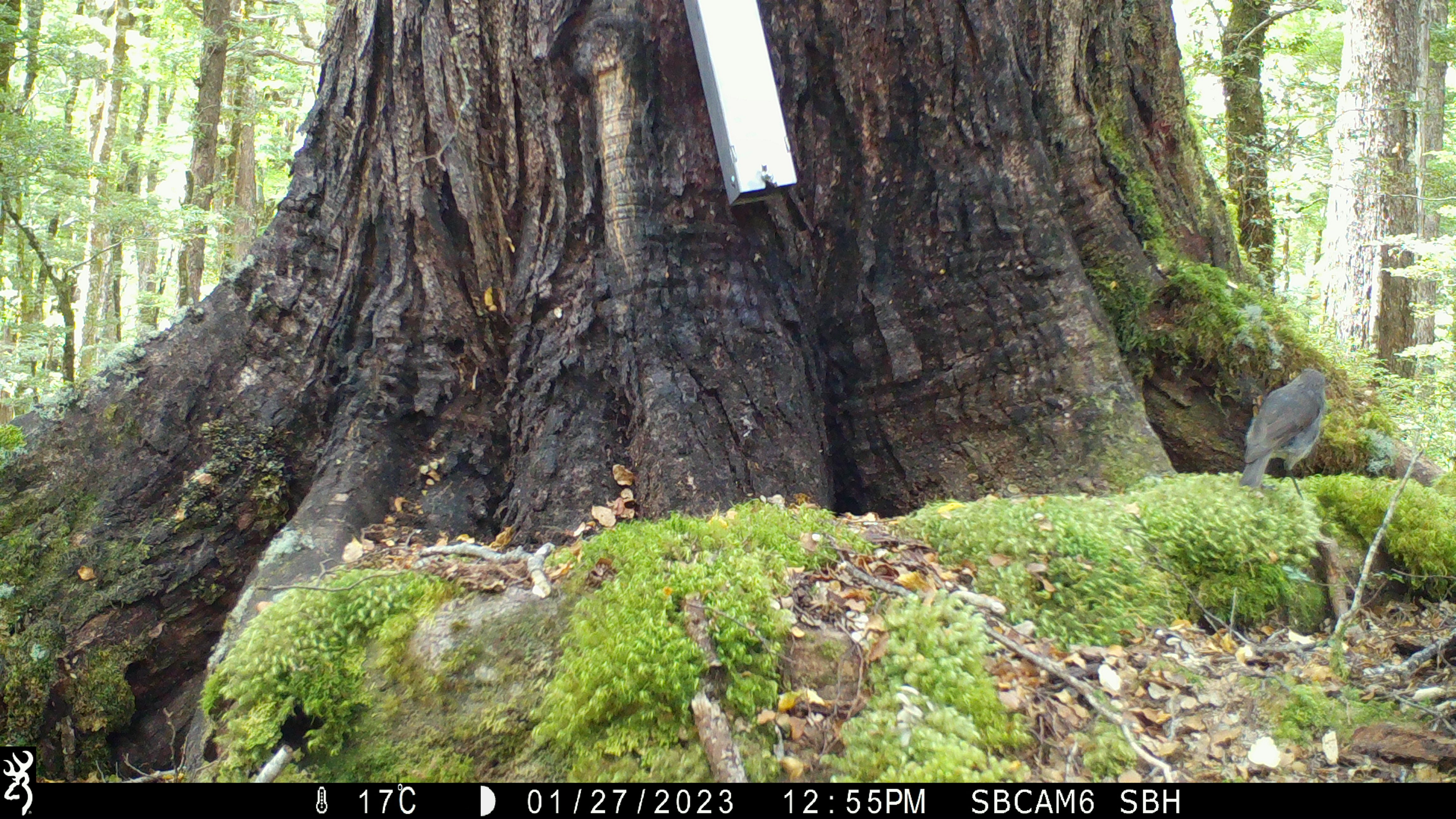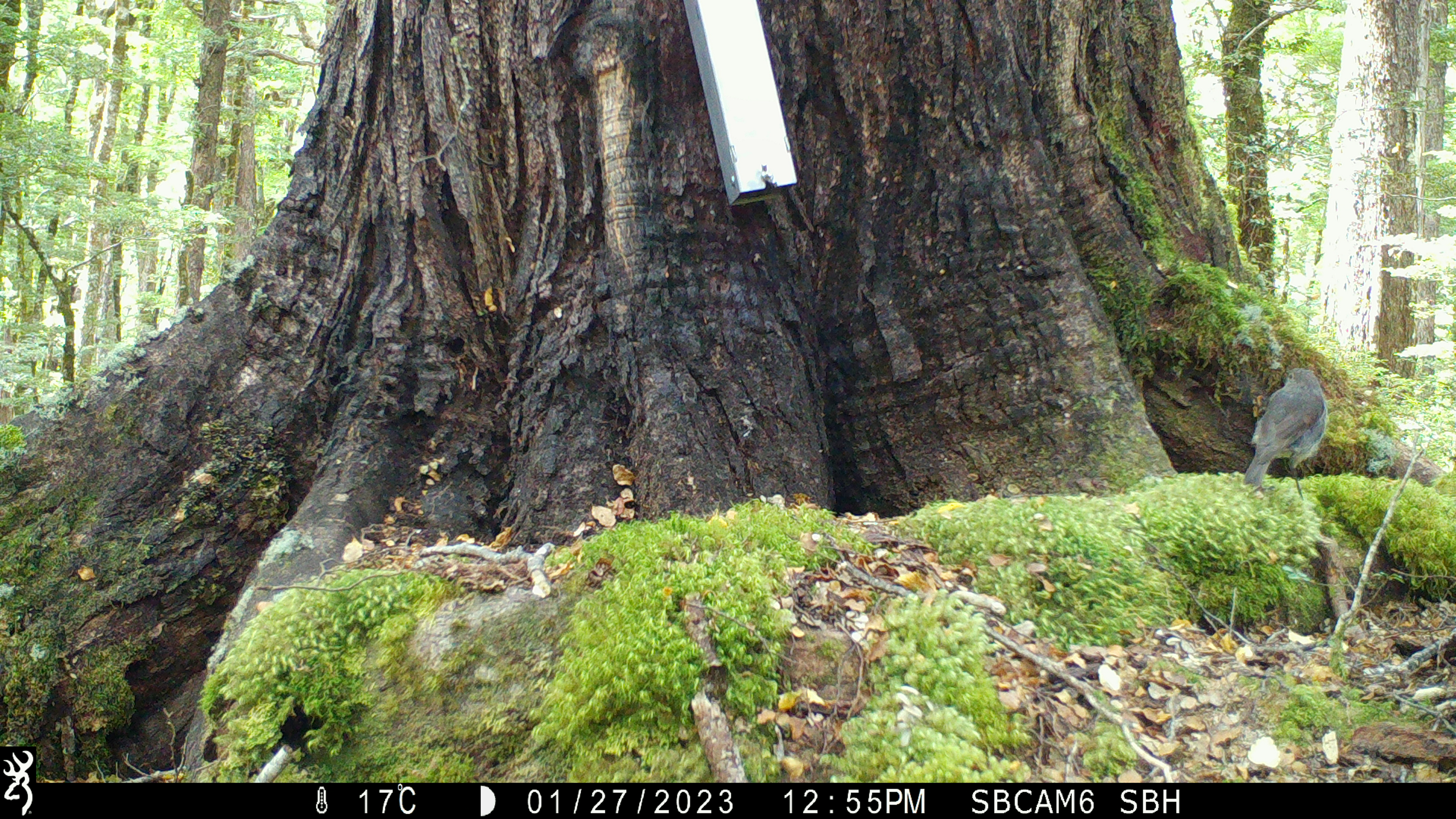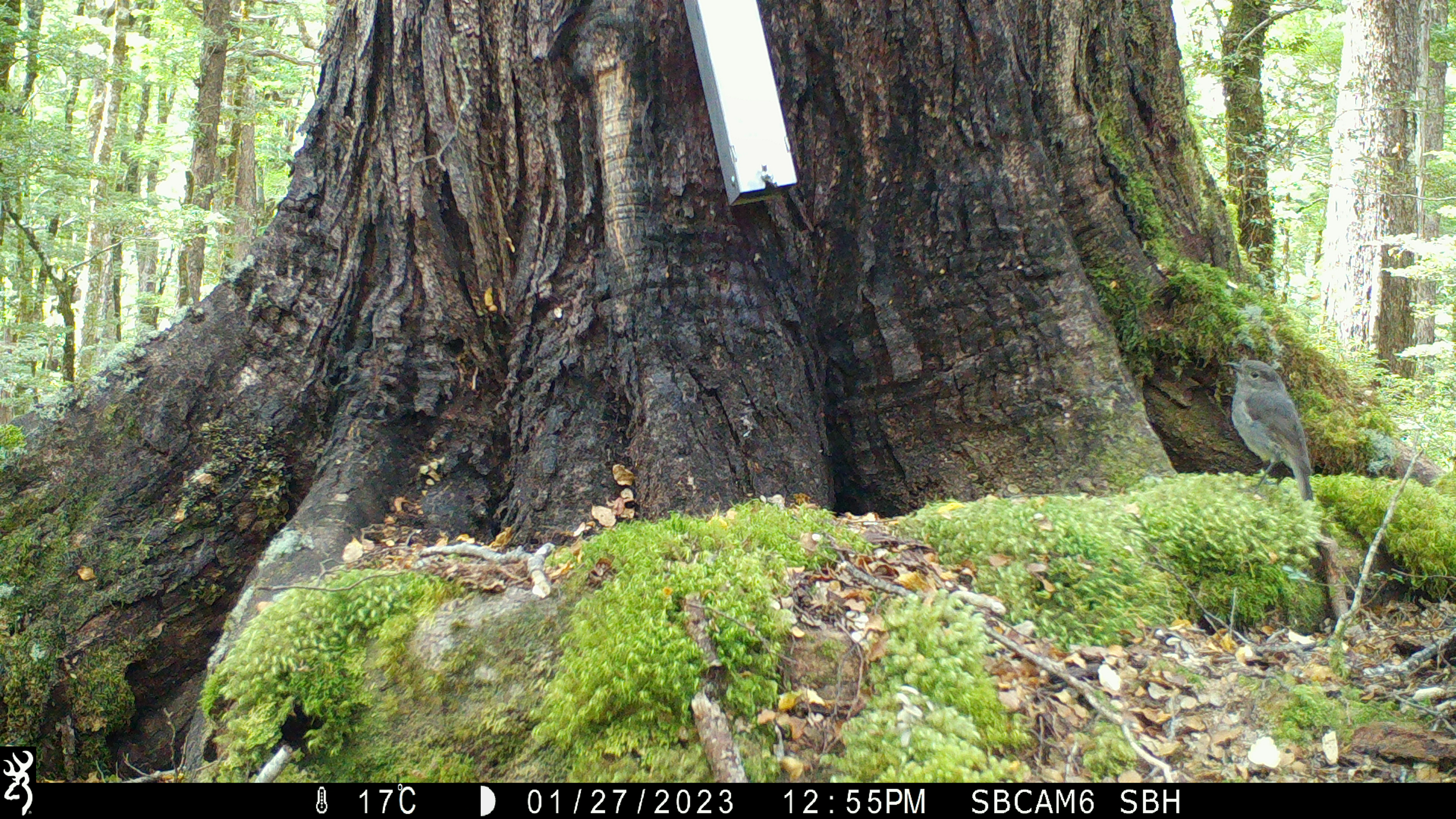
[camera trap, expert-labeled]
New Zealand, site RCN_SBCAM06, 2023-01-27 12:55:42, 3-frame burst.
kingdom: Animalia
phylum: Chordata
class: Aves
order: Passeriformes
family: Petroicidae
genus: Petroica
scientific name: Petroica australis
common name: new zealand robin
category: robin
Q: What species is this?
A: Robin (new zealand robin) (Petroica australis).